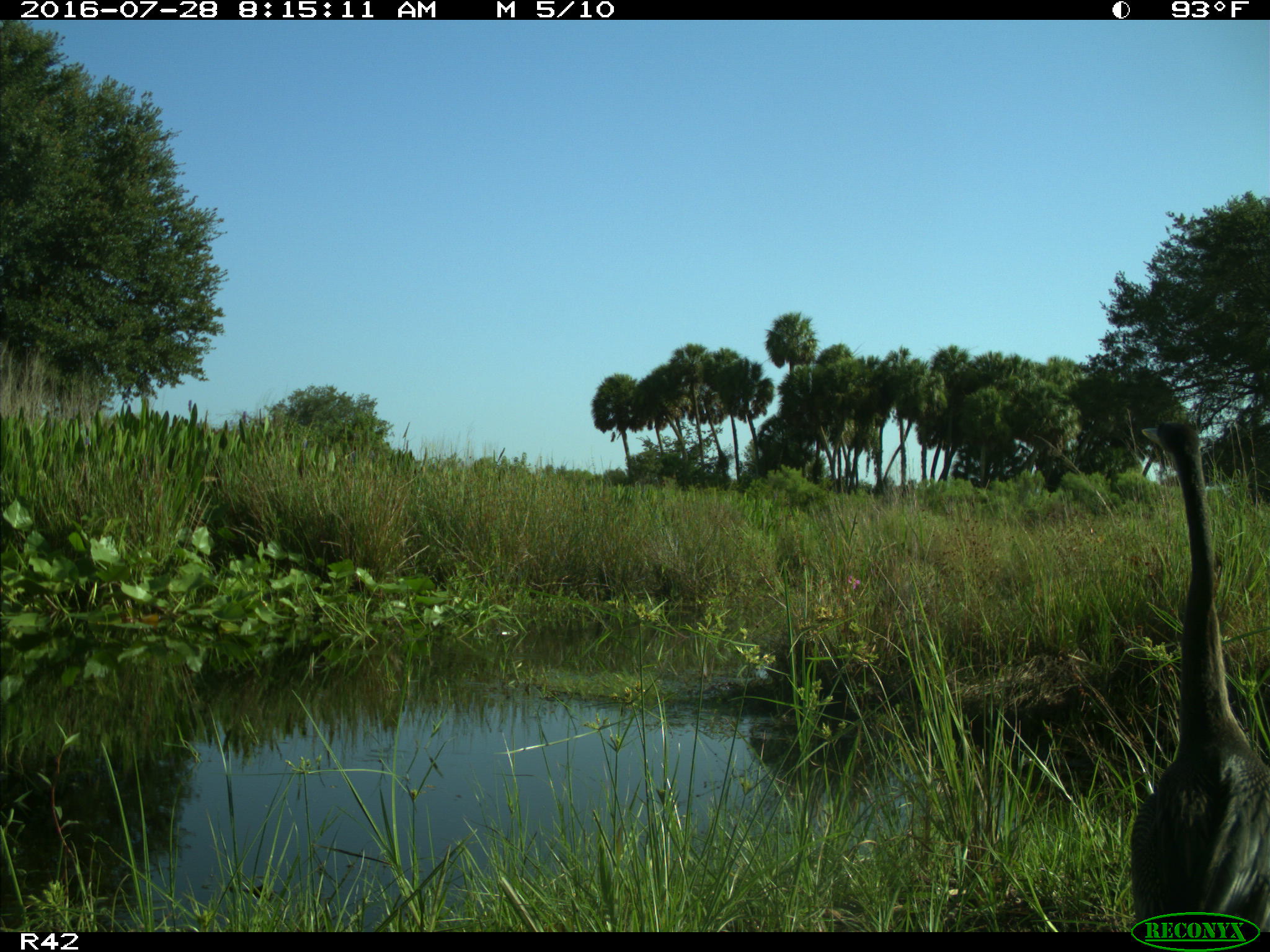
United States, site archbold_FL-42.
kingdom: Animalia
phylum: Chordata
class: Aves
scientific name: Aves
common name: birds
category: unidentified bird